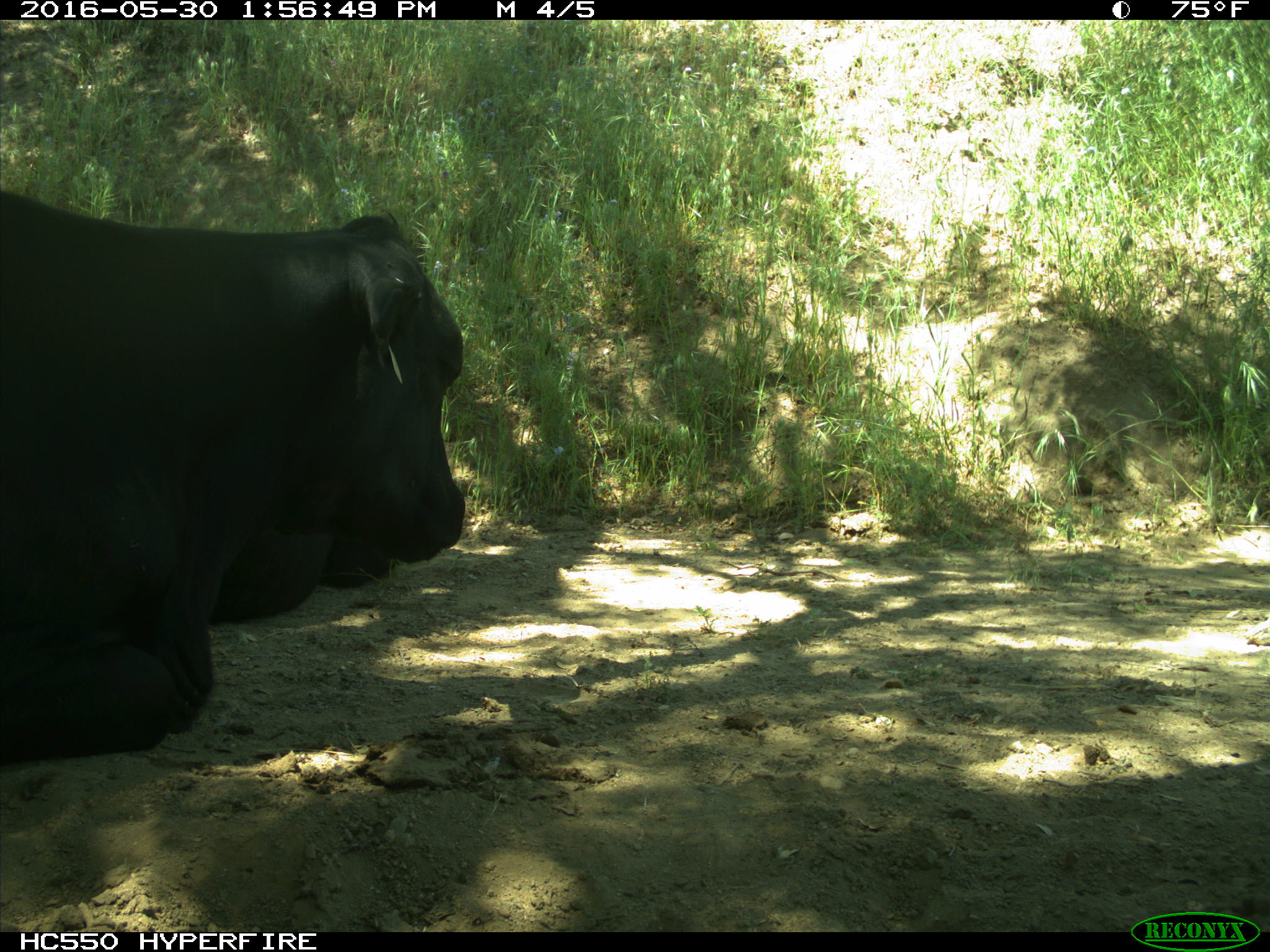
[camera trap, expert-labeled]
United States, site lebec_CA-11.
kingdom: Animalia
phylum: Chordata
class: Mammalia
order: Artiodactyla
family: Bovidae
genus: Bos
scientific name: Bos taurus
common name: domestic cow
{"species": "Bos taurus (domestic cow)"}